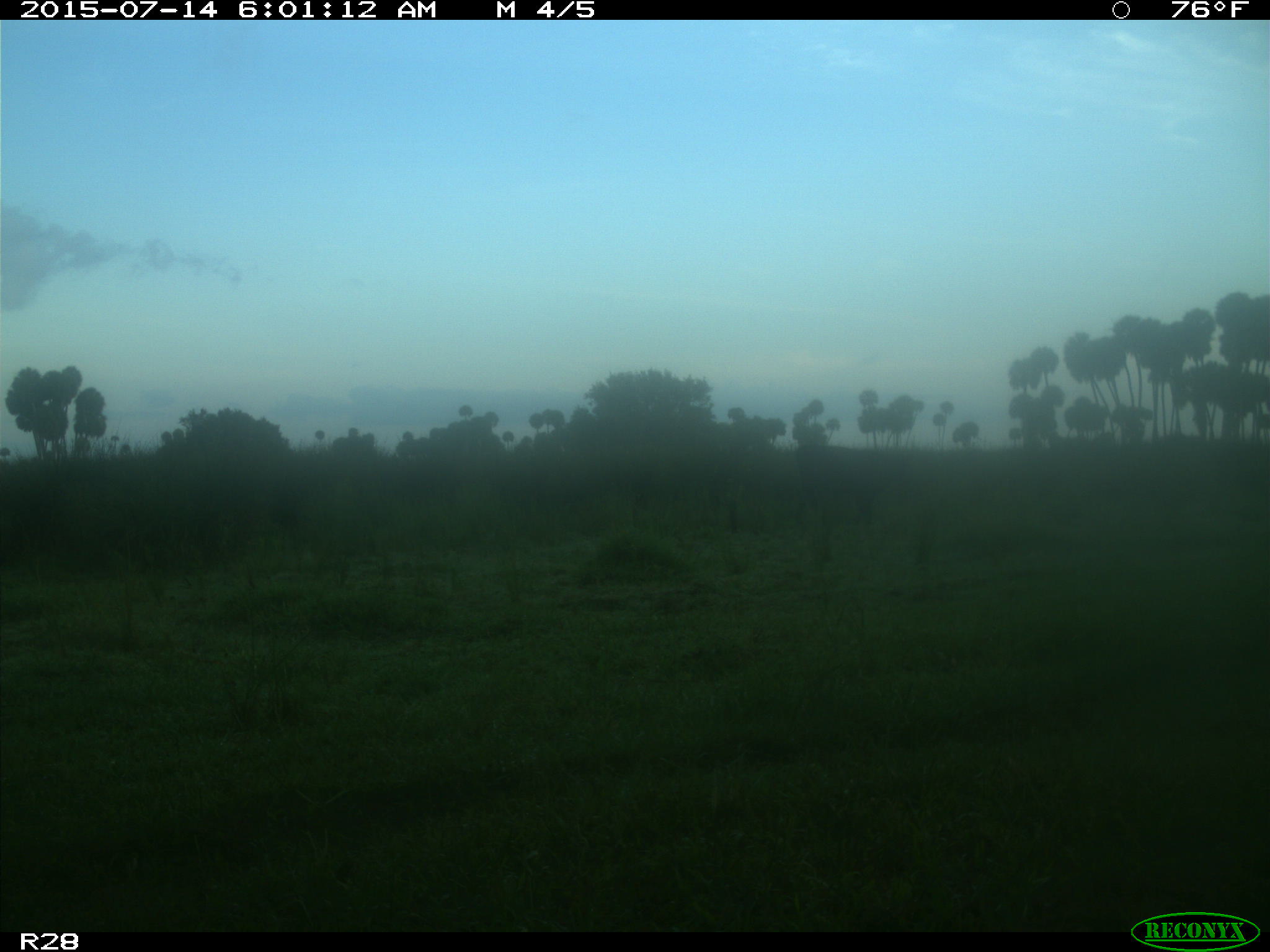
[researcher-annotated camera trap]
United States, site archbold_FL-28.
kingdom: Animalia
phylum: Chordata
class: Mammalia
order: Artiodactyla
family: Bovidae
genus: Bos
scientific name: Bos taurus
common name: domestic cow